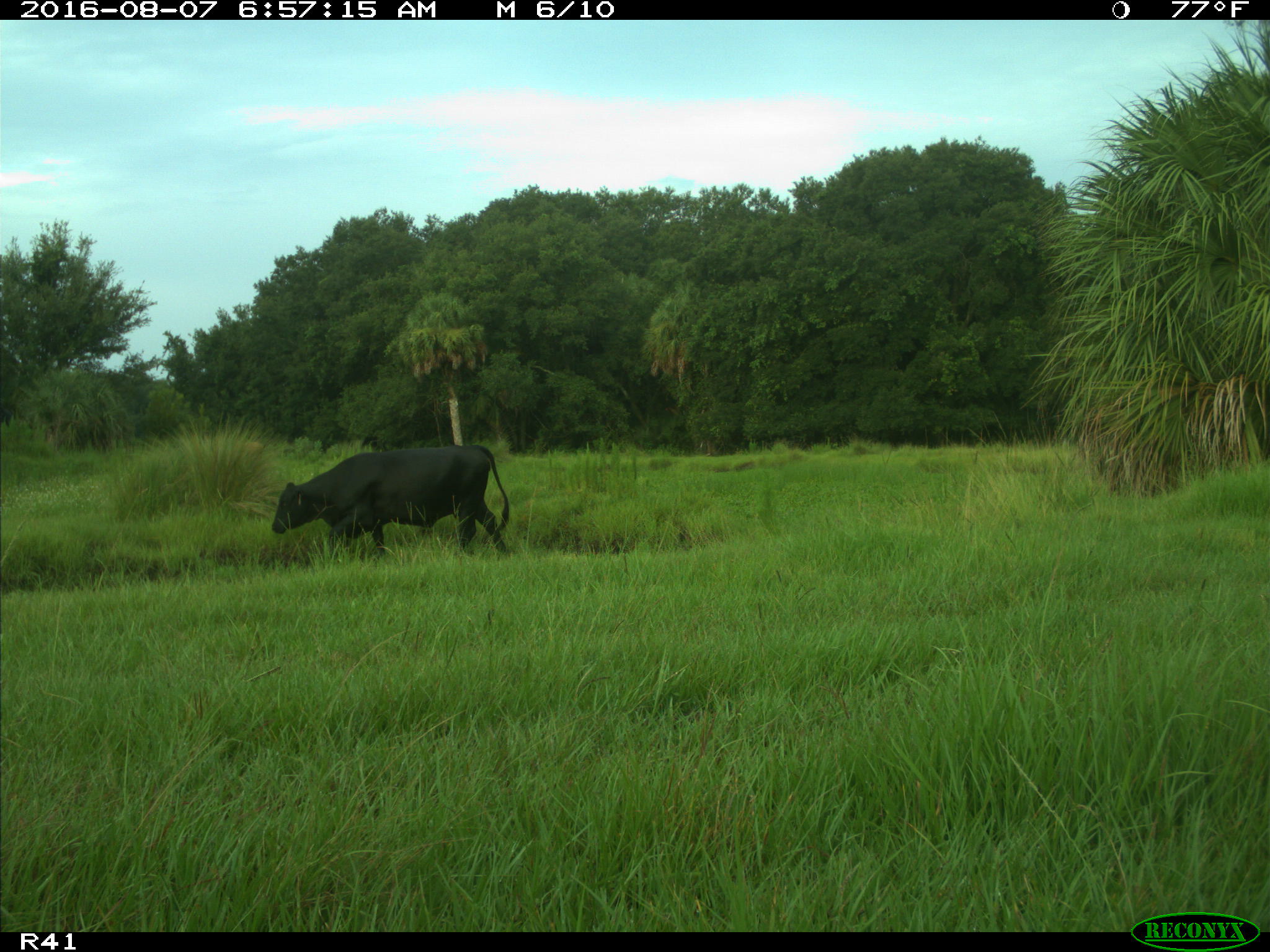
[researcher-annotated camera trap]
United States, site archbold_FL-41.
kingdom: Animalia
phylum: Chordata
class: Mammalia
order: Artiodactyla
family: Bovidae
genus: Bos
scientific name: Bos taurus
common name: domestic cow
Bos taurus (domestic cow).